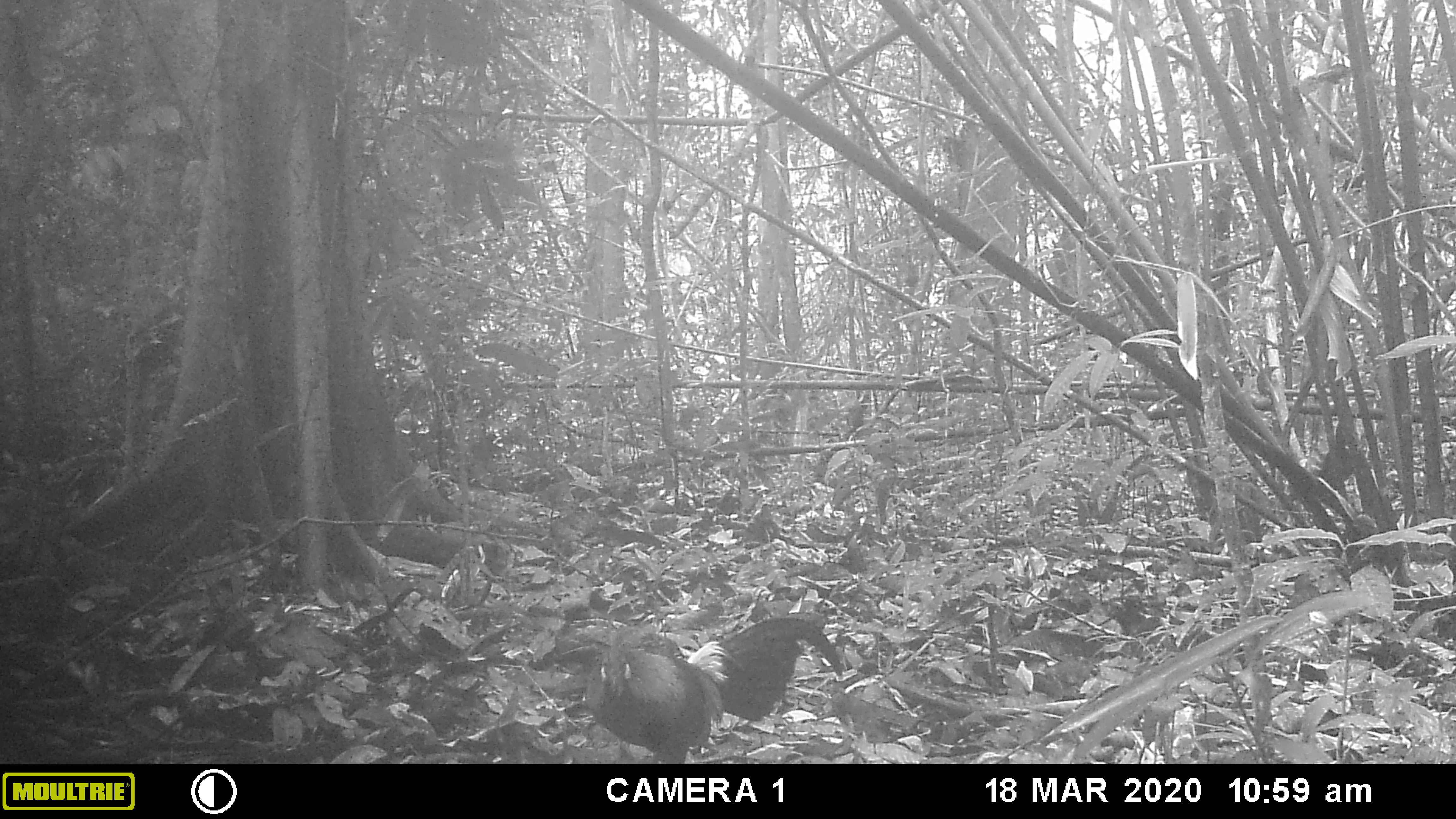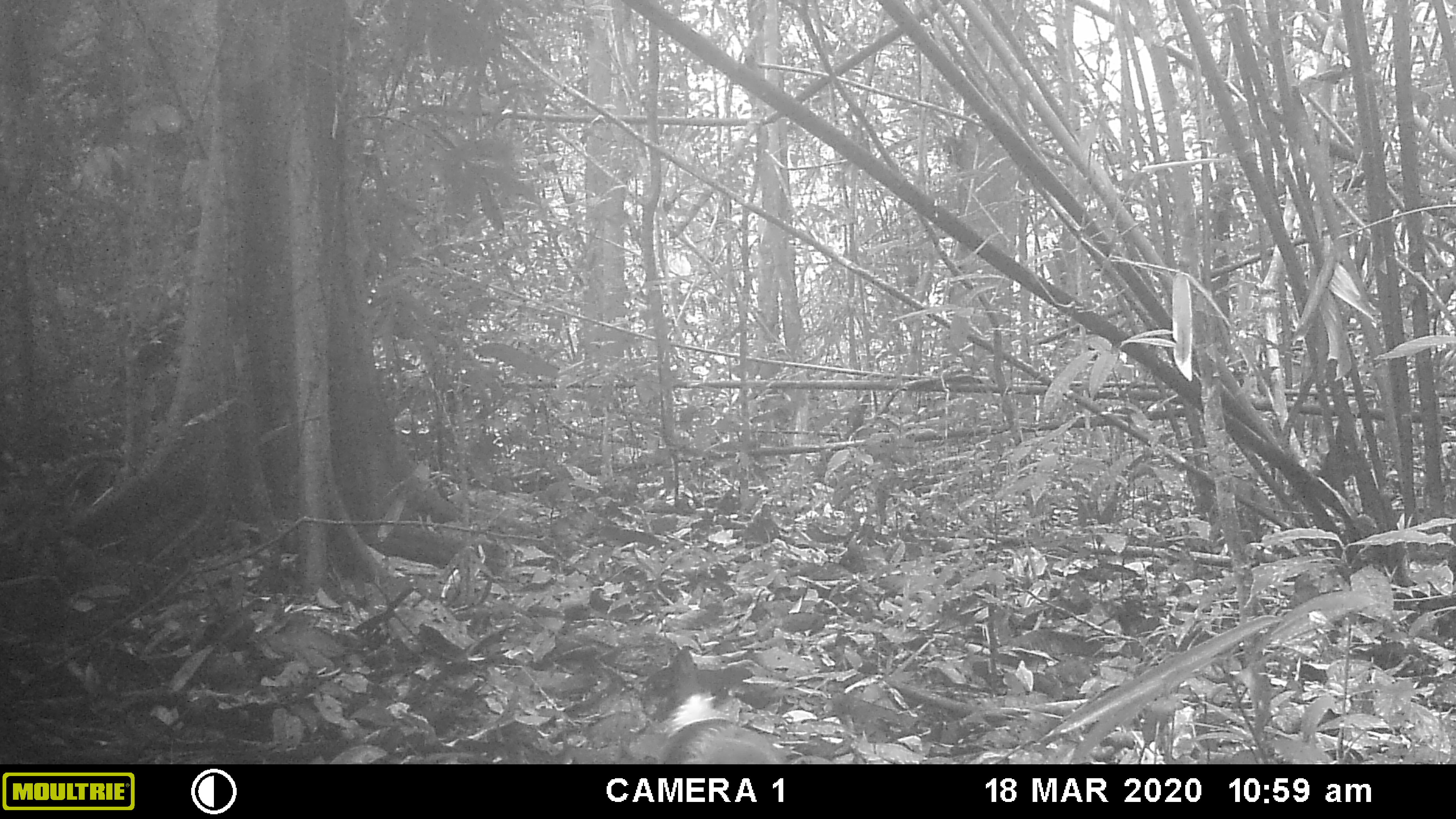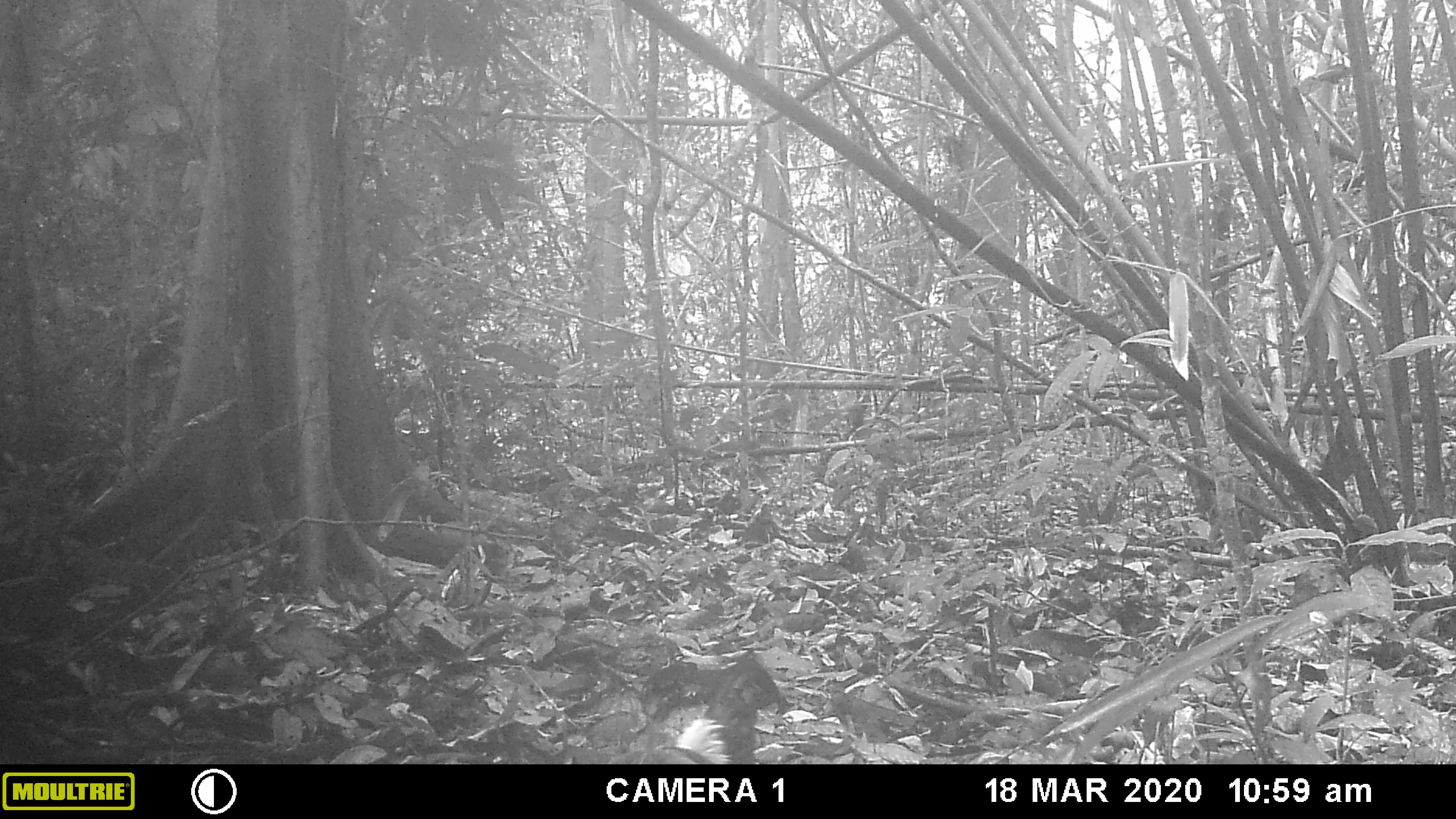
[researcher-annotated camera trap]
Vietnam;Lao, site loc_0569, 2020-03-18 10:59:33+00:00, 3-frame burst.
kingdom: Animalia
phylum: Chordata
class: Aves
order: Galliformes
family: Phasianidae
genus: Gallus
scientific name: Gallus gallus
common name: red junglefowl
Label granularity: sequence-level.